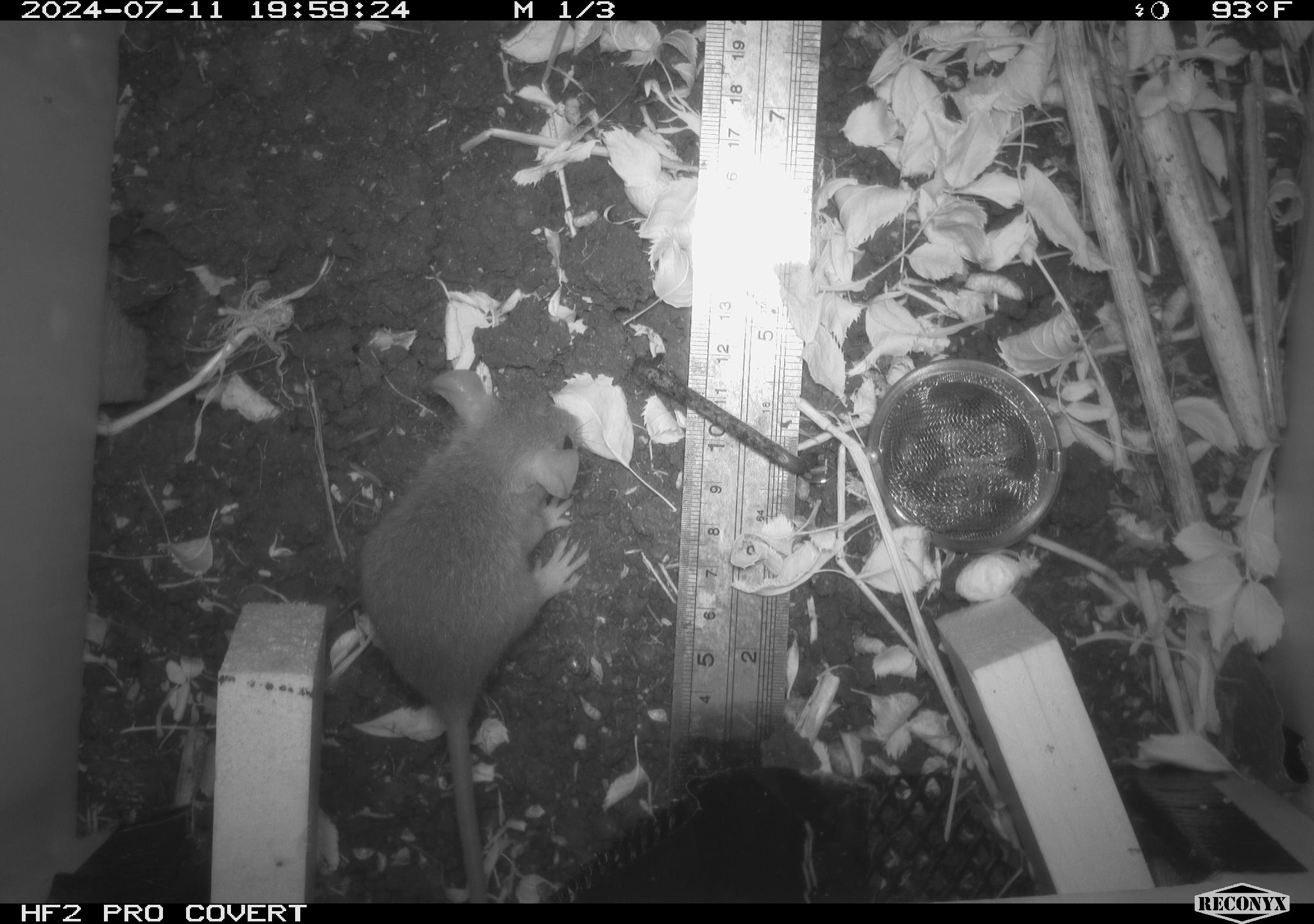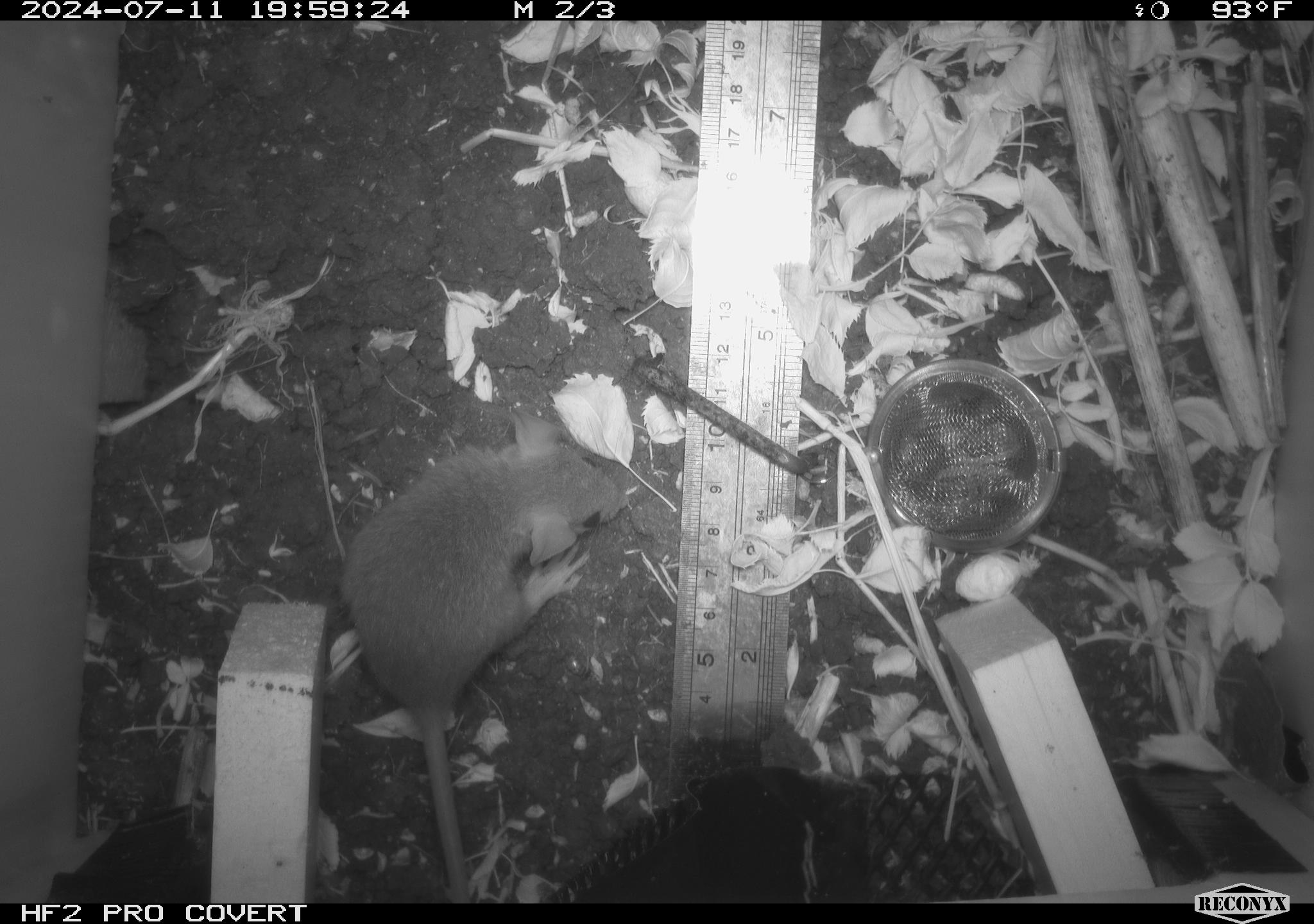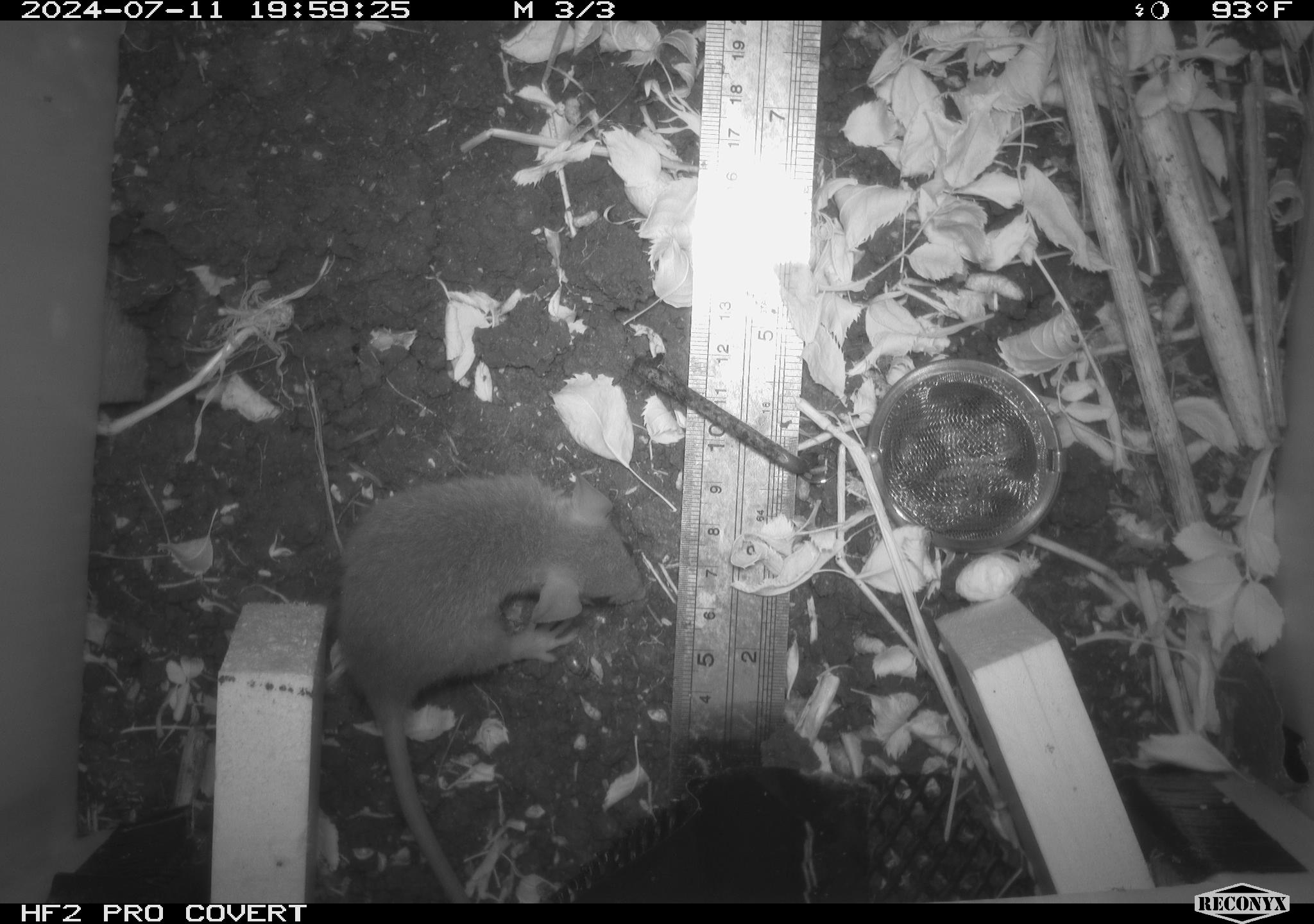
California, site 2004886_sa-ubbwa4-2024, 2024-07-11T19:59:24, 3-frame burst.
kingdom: Animalia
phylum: Chordata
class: Mammalia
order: Rodentia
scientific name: Rodentia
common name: woodrat or rat or mouse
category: woodrat or rat or mouse species